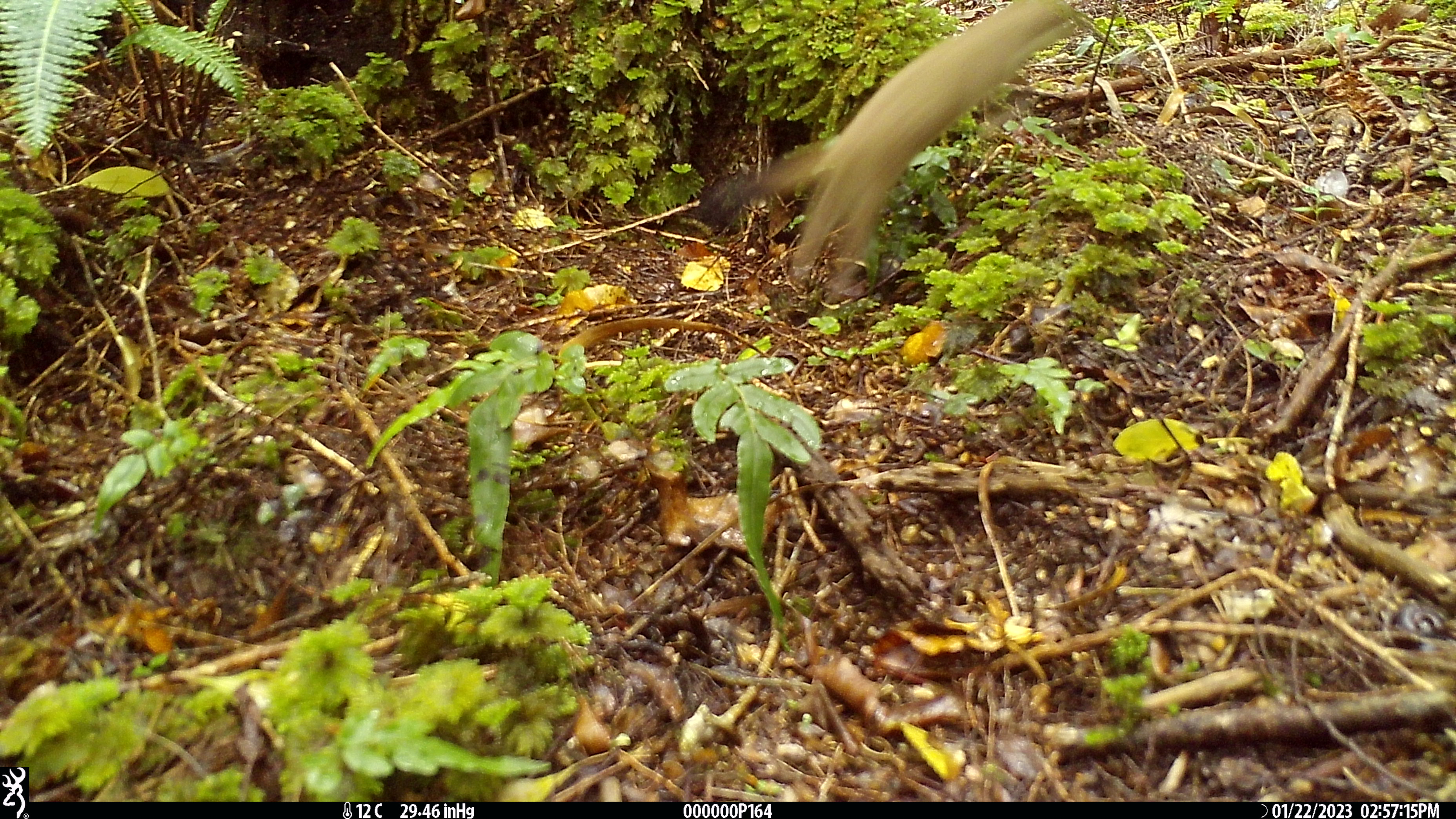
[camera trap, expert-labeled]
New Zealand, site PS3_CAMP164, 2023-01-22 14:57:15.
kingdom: Animalia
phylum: Chordata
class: Mammalia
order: Carnivora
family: Mustelidae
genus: Mustela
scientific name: Mustela erminea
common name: stoat